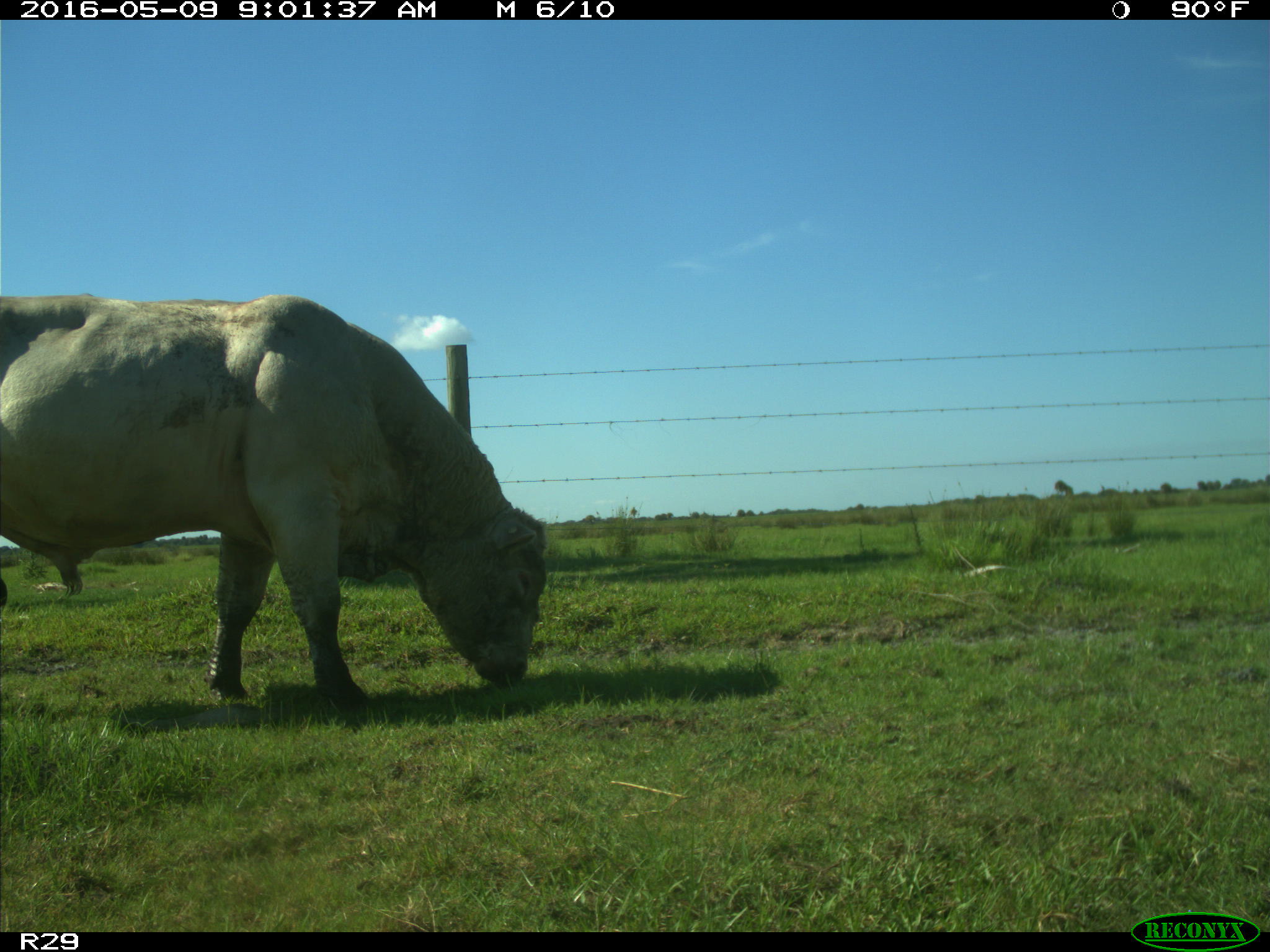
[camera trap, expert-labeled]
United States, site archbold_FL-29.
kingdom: Animalia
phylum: Chordata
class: Mammalia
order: Artiodactyla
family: Bovidae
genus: Bos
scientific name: Bos taurus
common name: domestic cow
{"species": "Bos taurus (domestic cow)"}